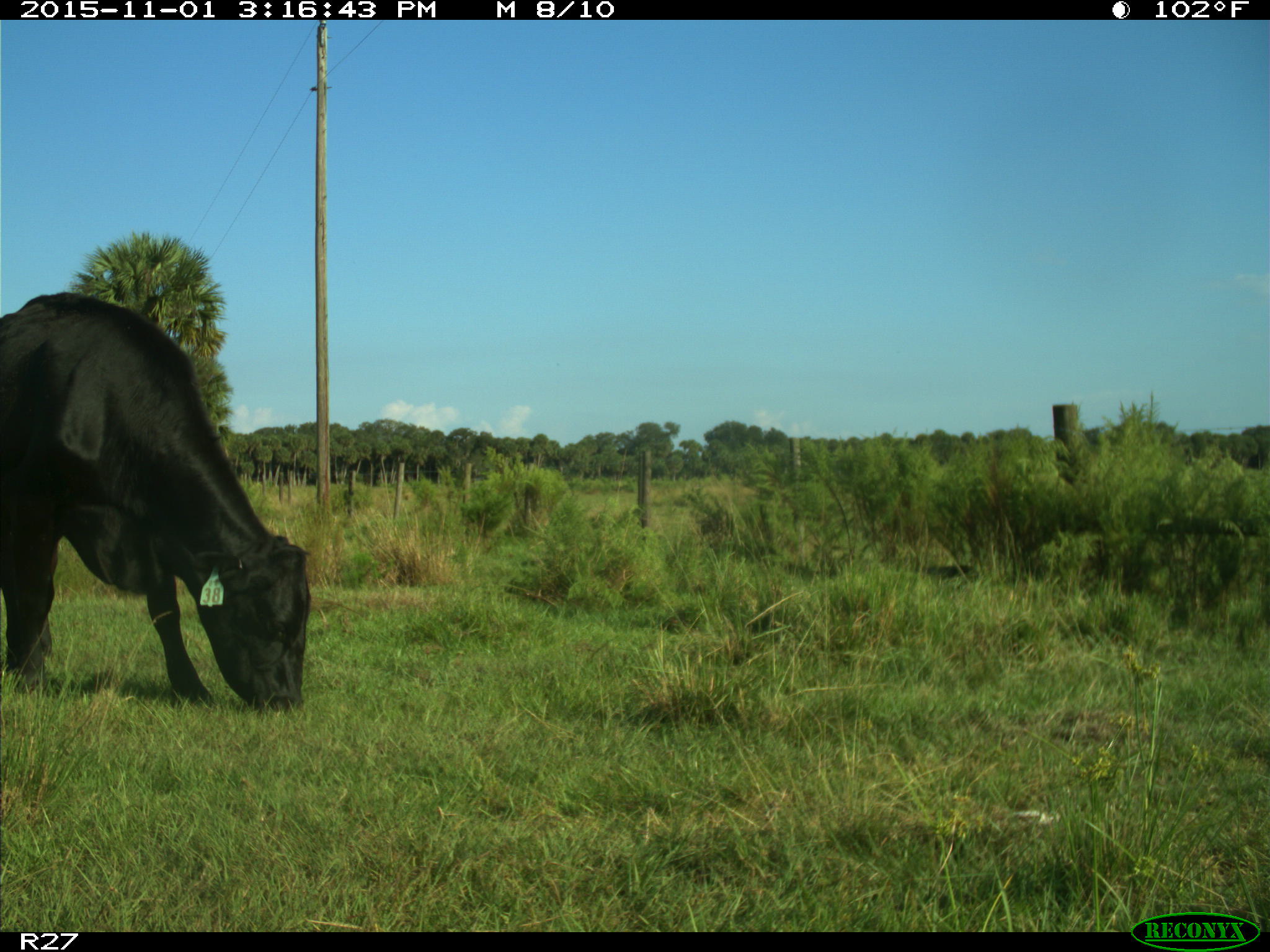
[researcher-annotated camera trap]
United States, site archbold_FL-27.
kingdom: Animalia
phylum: Chordata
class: Mammalia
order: Artiodactyla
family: Bovidae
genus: Bos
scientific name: Bos taurus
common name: domestic cow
Bos taurus (domestic cow).